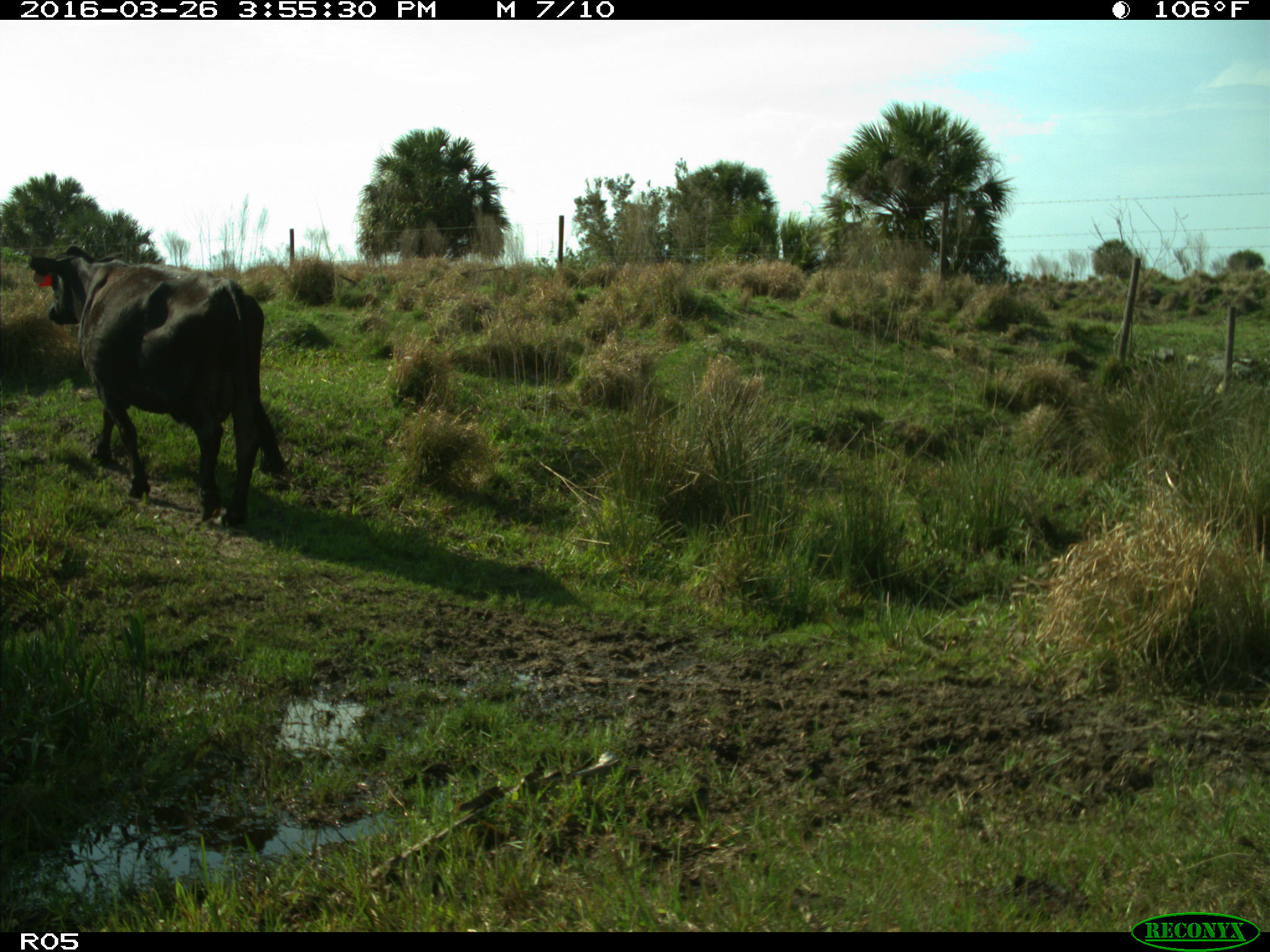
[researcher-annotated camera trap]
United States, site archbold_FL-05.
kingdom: Animalia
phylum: Chordata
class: Mammalia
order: Artiodactyla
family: Bovidae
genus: Bos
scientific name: Bos taurus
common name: domestic cow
Bos taurus (domestic cow).